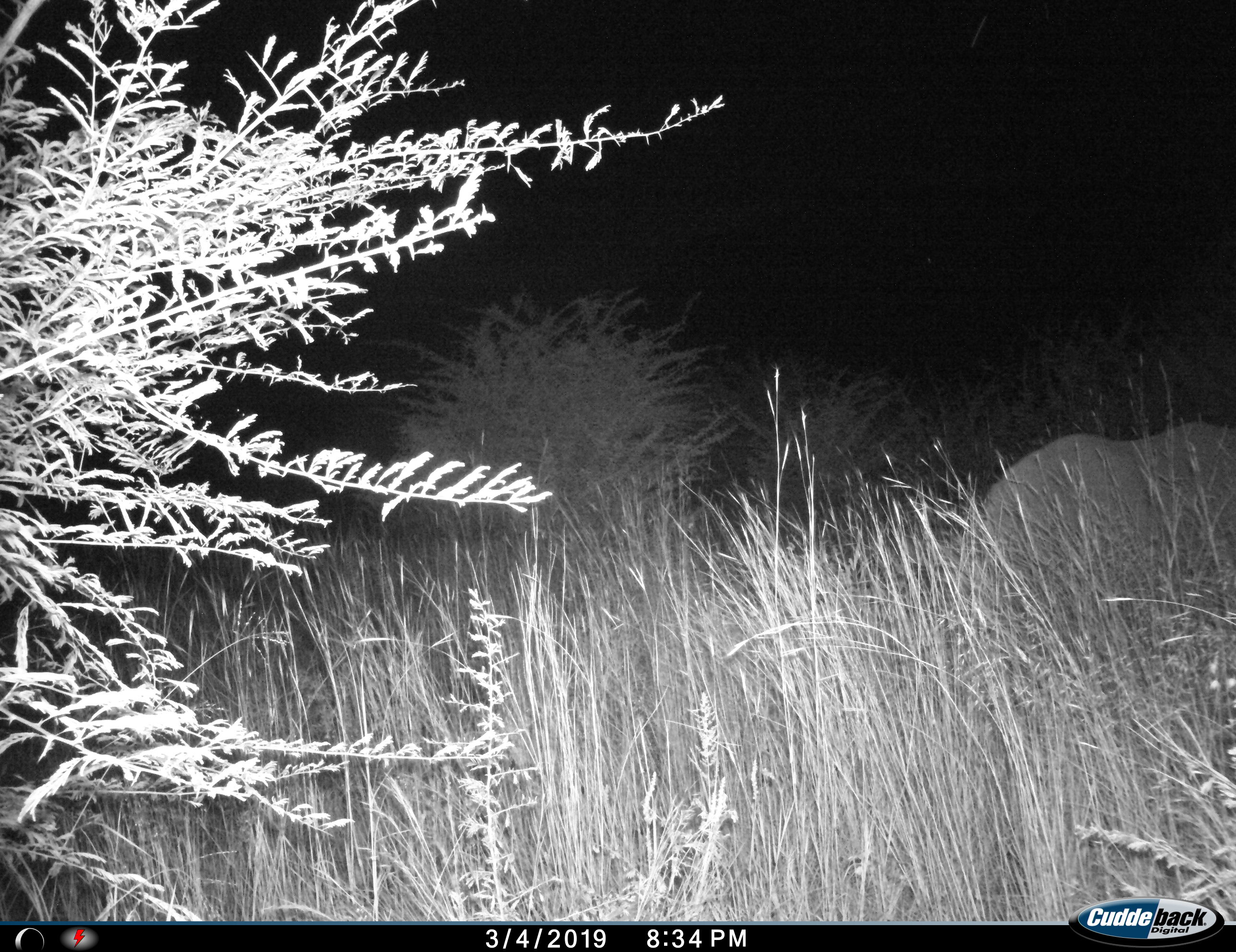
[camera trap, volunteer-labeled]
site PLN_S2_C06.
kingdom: Animalia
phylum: Chordata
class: Mammalia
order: Perissodactyla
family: Rhinocerotidae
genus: Ceratotherium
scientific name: Ceratotherium simum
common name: white rhinoceros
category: rhinoceroswhite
Rhinoceroswhite (white rhinoceros) (Ceratotherium simum), count 1. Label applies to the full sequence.